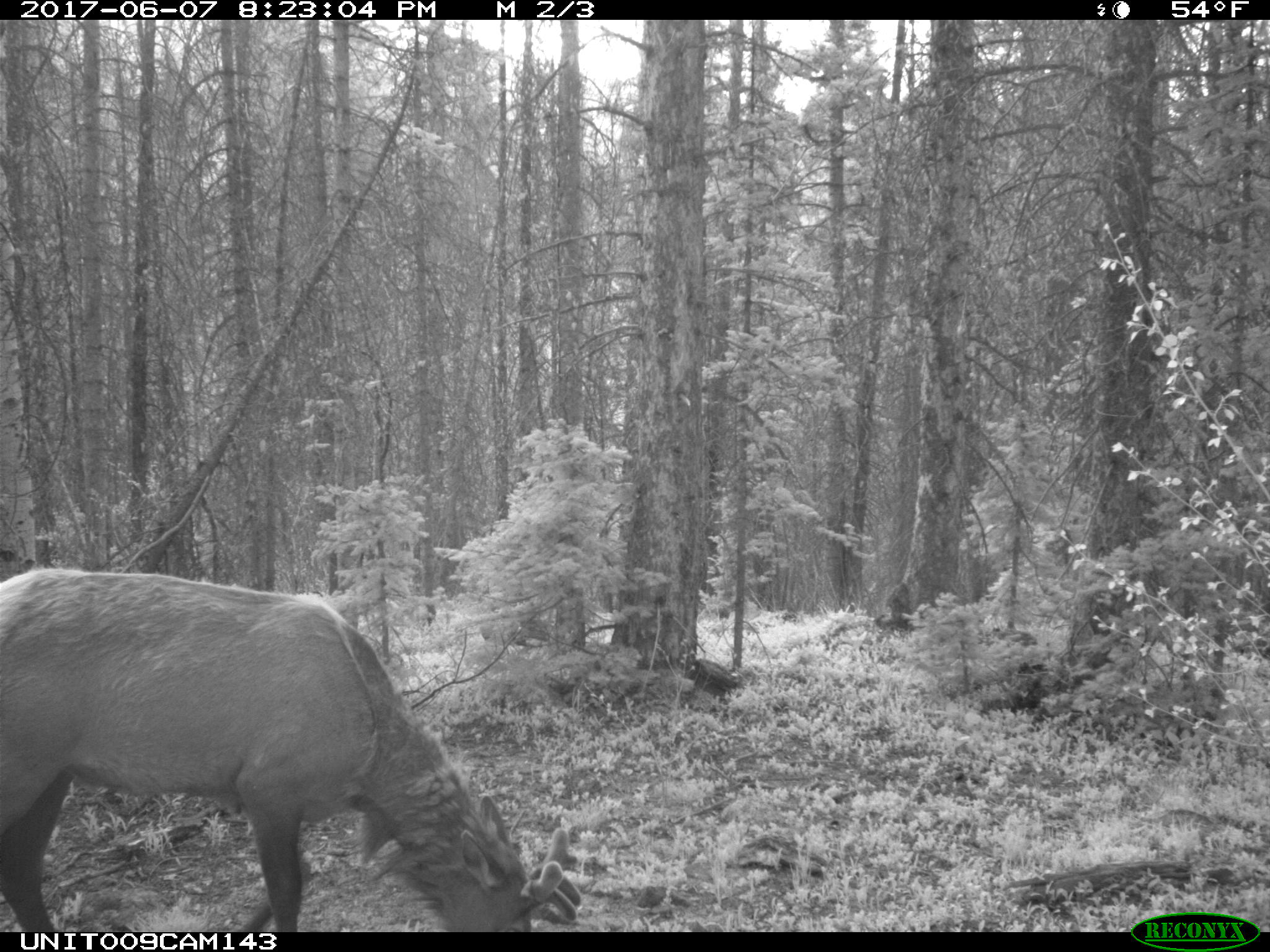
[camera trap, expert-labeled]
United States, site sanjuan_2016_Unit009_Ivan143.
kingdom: Animalia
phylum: Chordata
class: Mammalia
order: Artiodactyla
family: Cervidae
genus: Cervus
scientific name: Cervus elaphus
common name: red deer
Cervus elaphus (red deer).